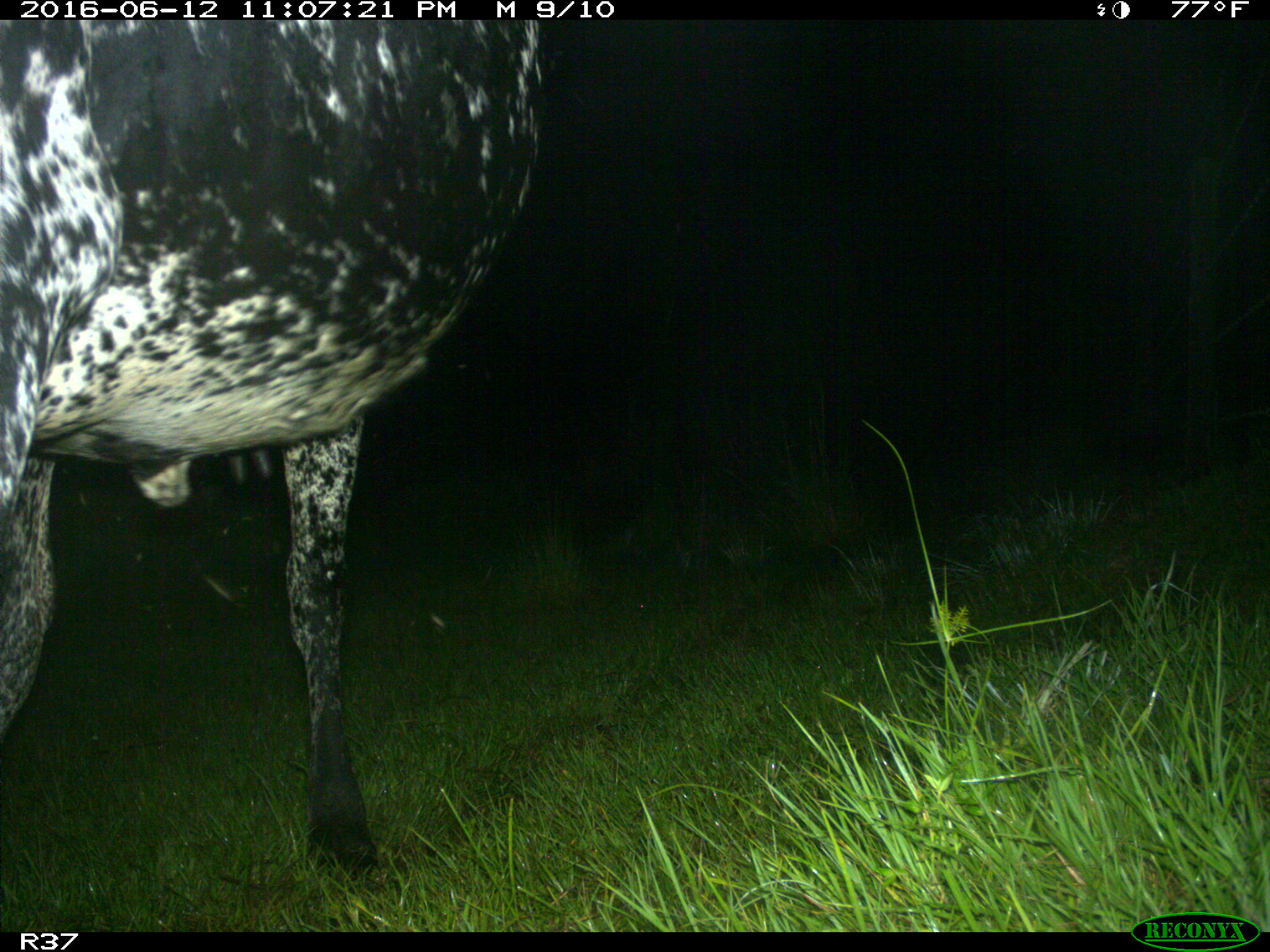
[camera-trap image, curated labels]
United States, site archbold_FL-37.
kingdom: Animalia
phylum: Chordata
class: Mammalia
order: Artiodactyla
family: Bovidae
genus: Bos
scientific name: Bos taurus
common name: domestic cow